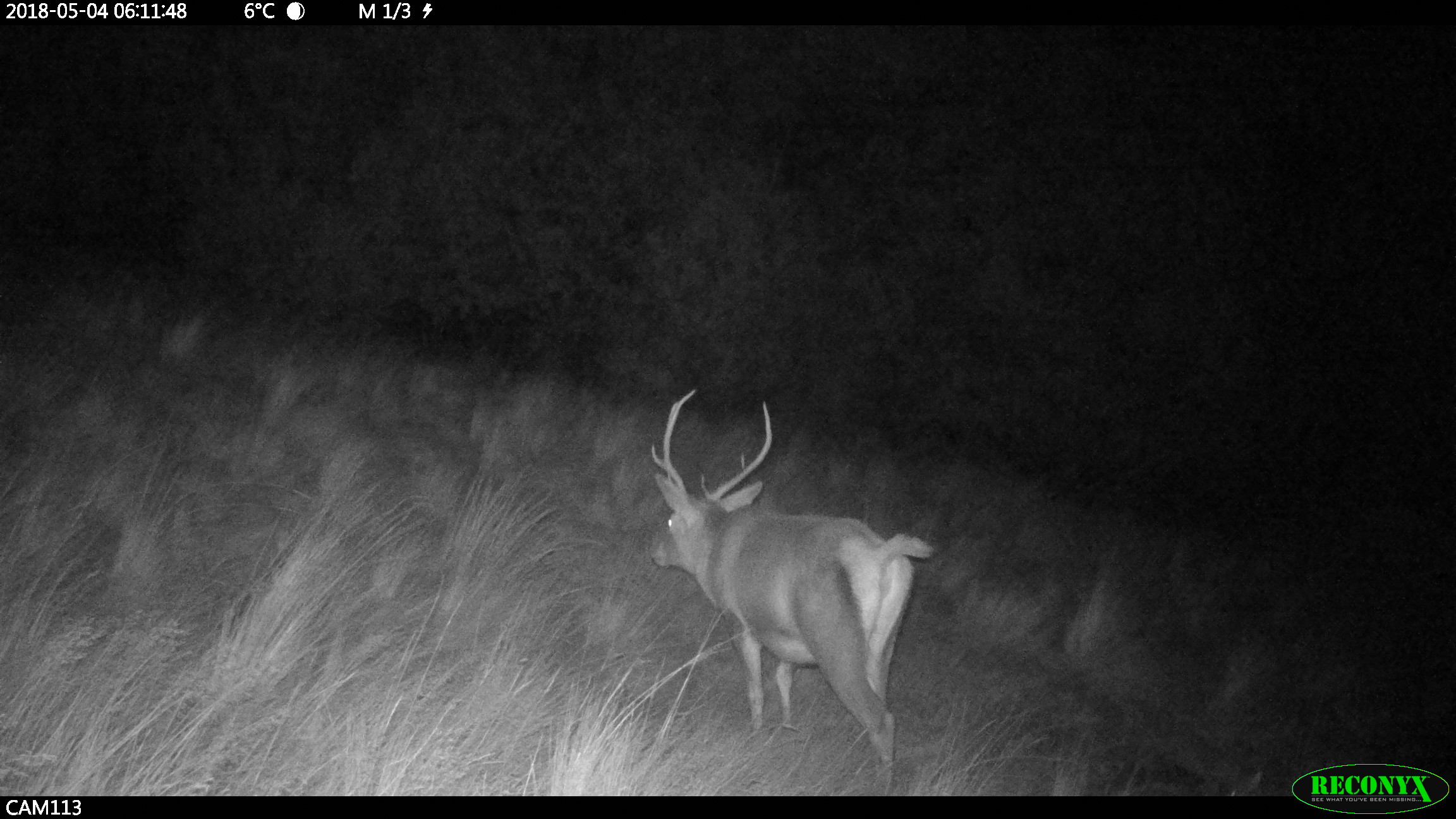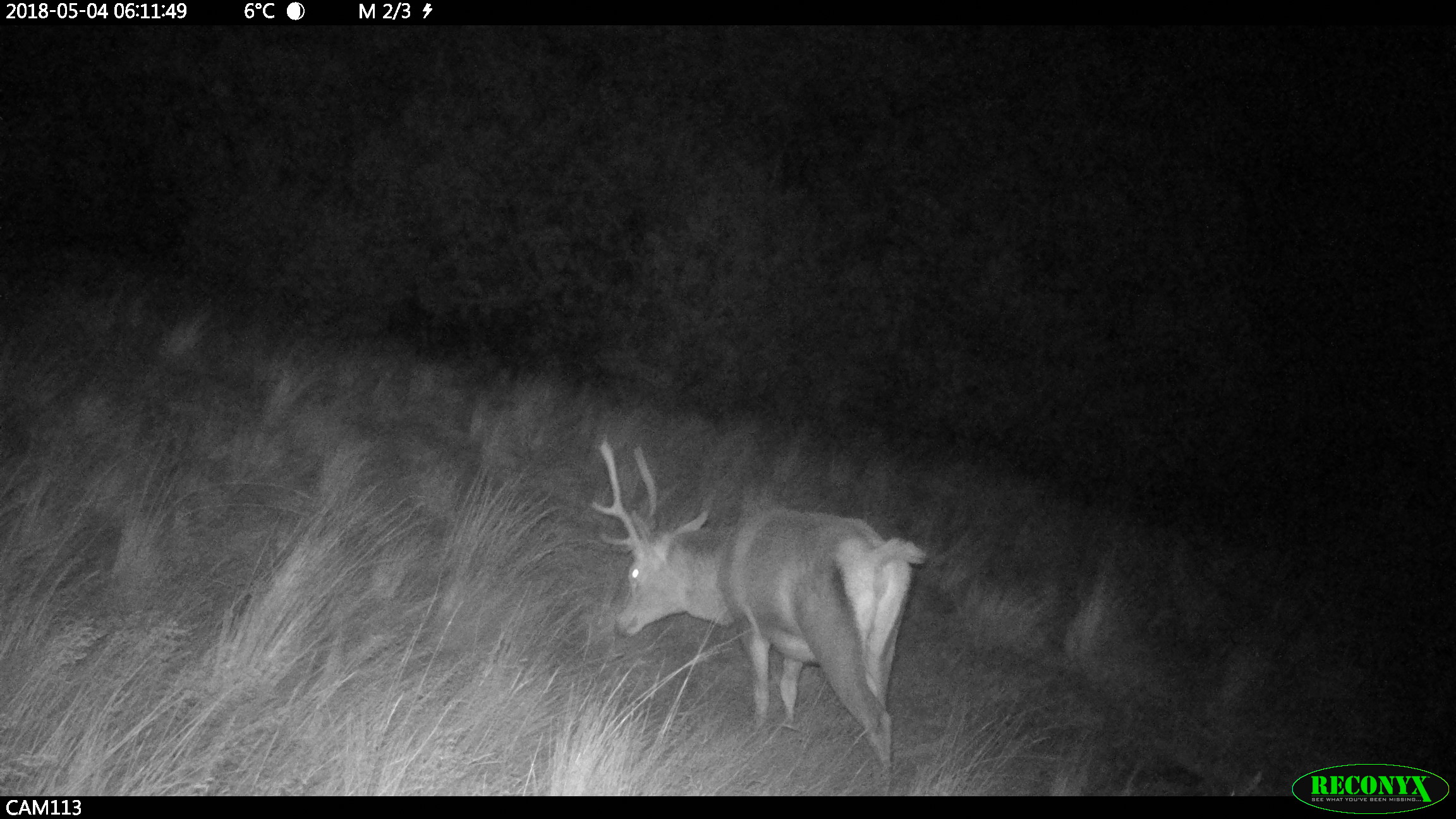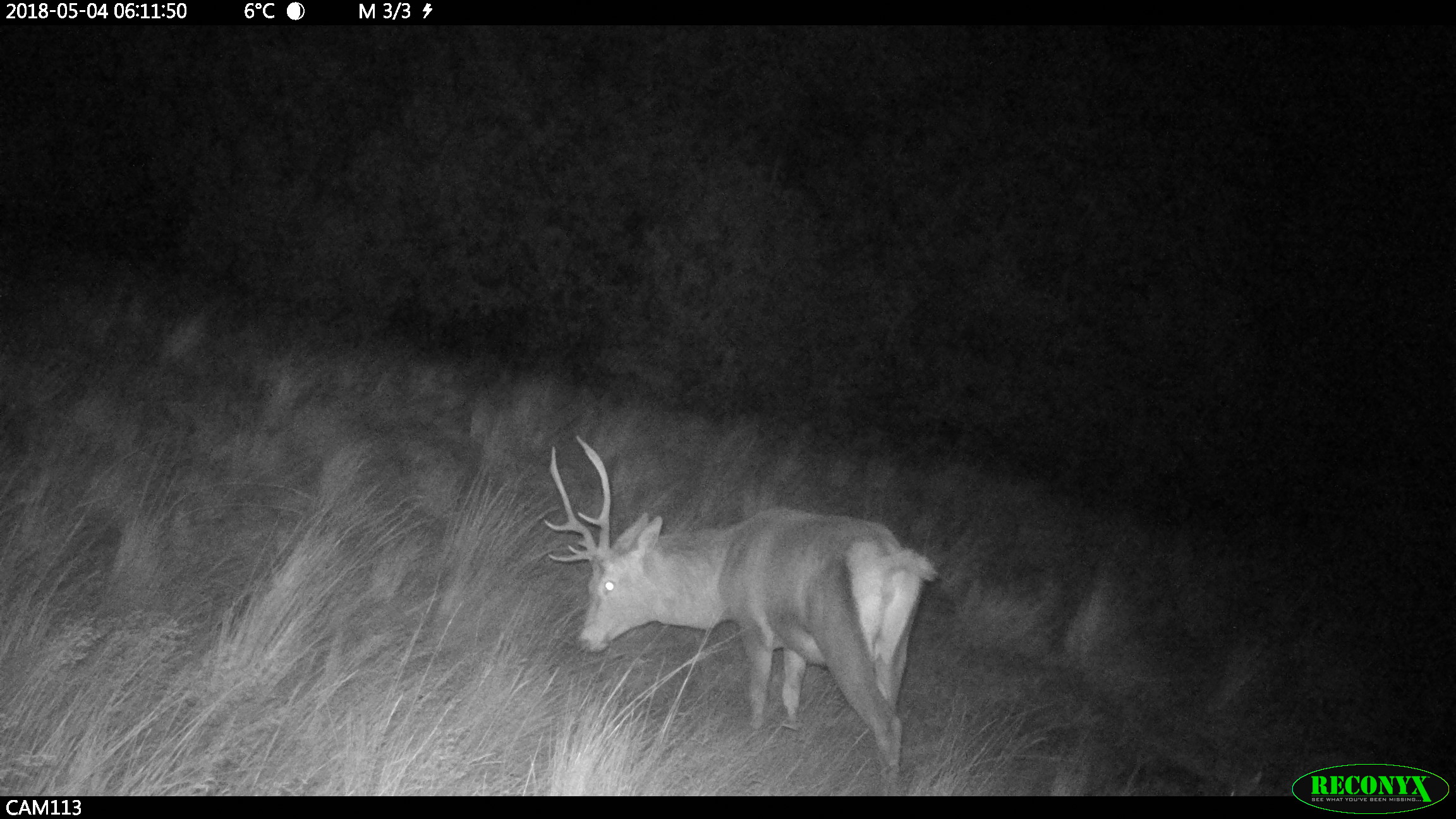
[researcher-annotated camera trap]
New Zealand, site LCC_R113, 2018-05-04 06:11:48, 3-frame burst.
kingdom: Animalia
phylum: Chordata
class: Mammalia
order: Artiodactyla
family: Cervidae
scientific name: Cervidae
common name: deer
Deer (Cervidae).